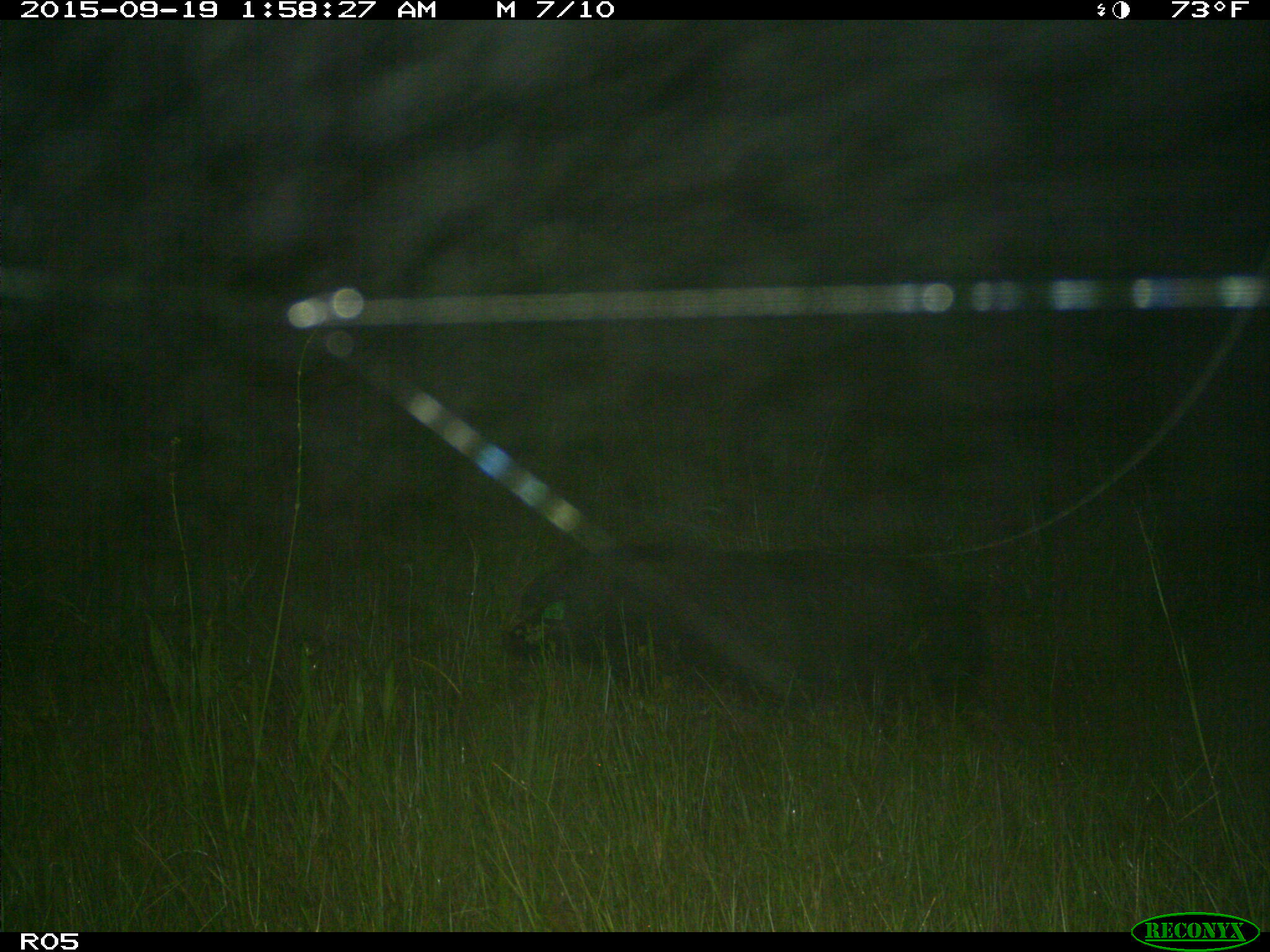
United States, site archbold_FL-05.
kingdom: Animalia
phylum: Chordata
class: Mammalia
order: Artiodactyla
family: Suidae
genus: Sus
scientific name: Sus scrofa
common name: wild boar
Sus scrofa (wild boar).